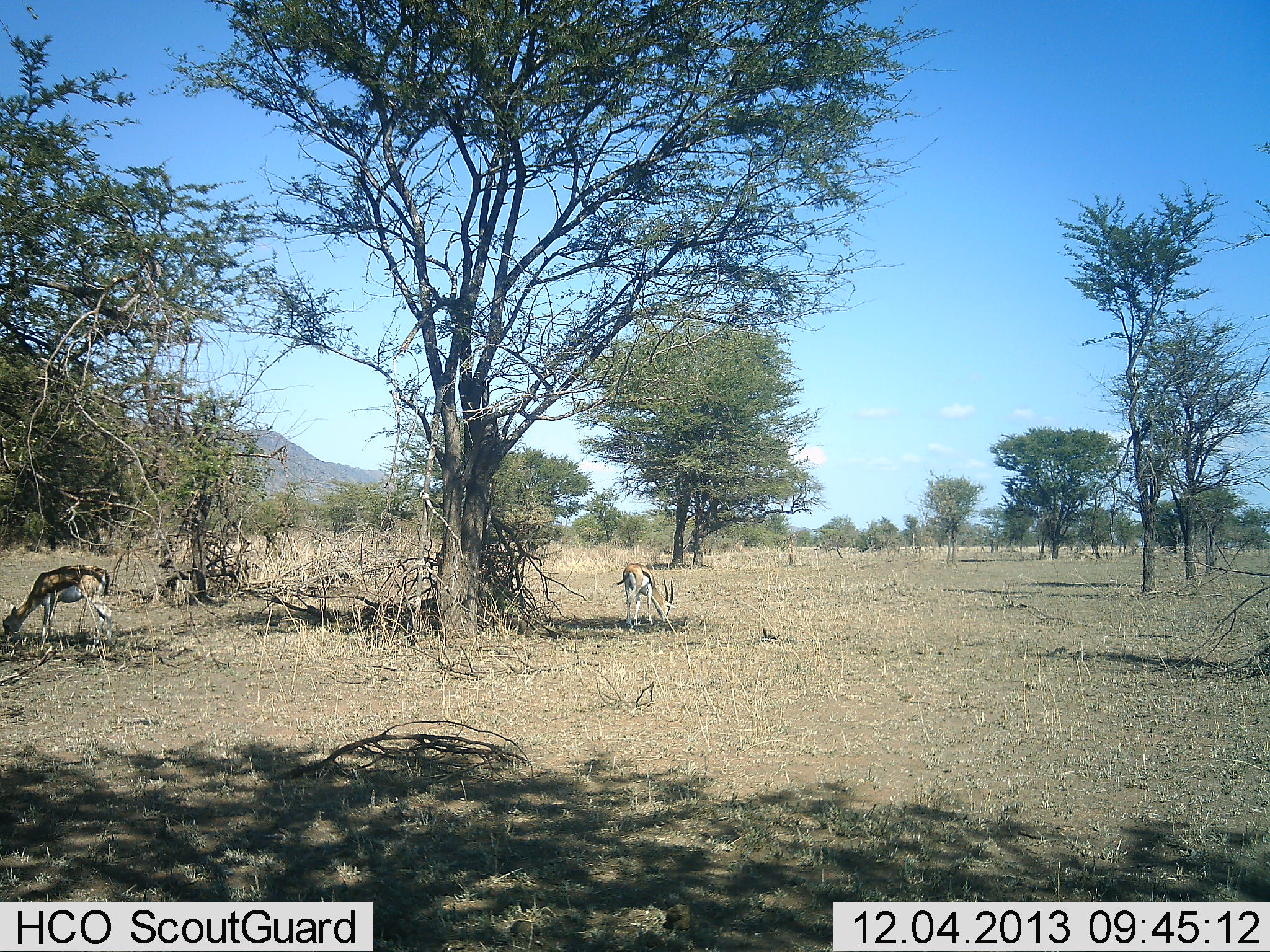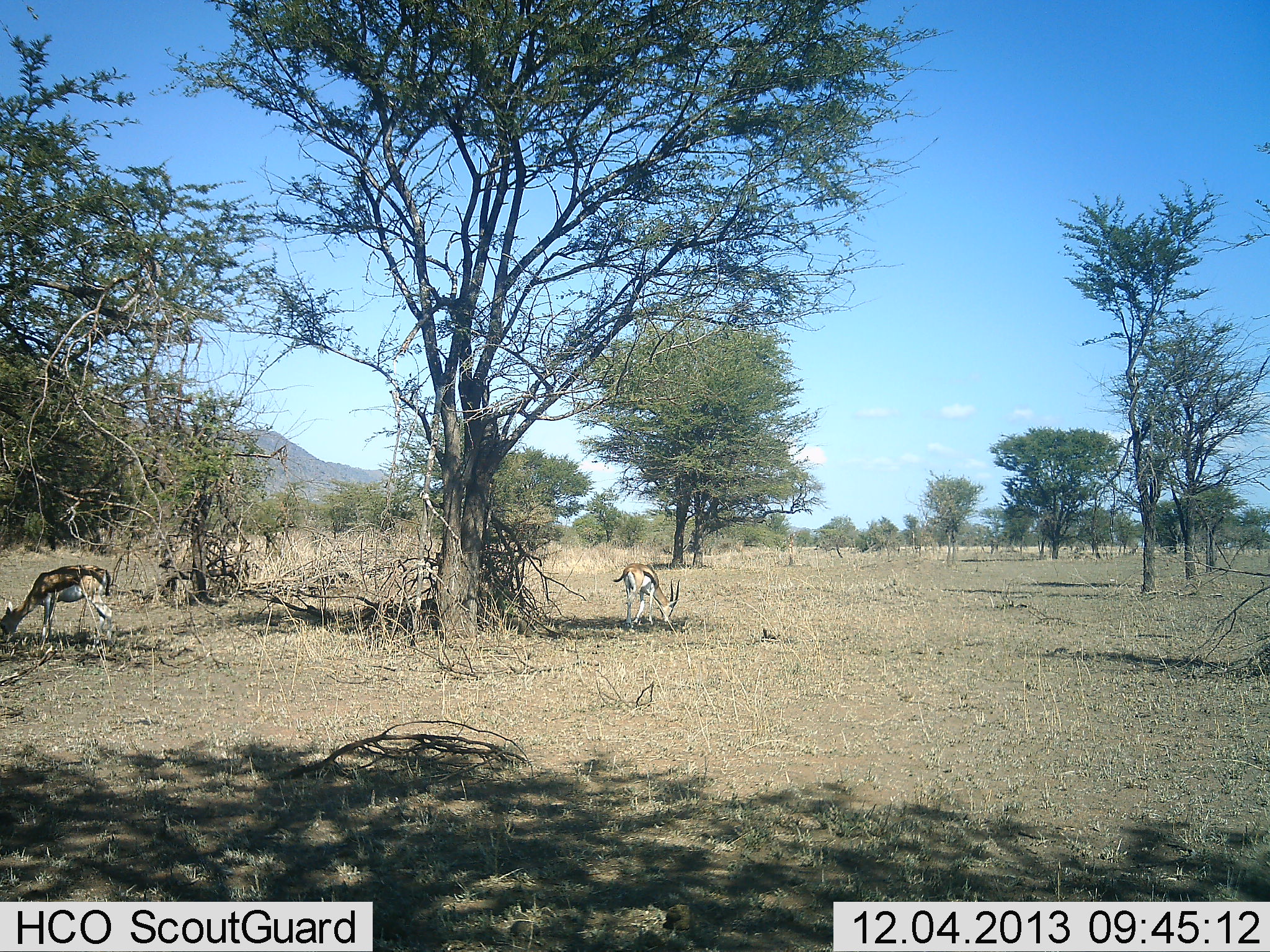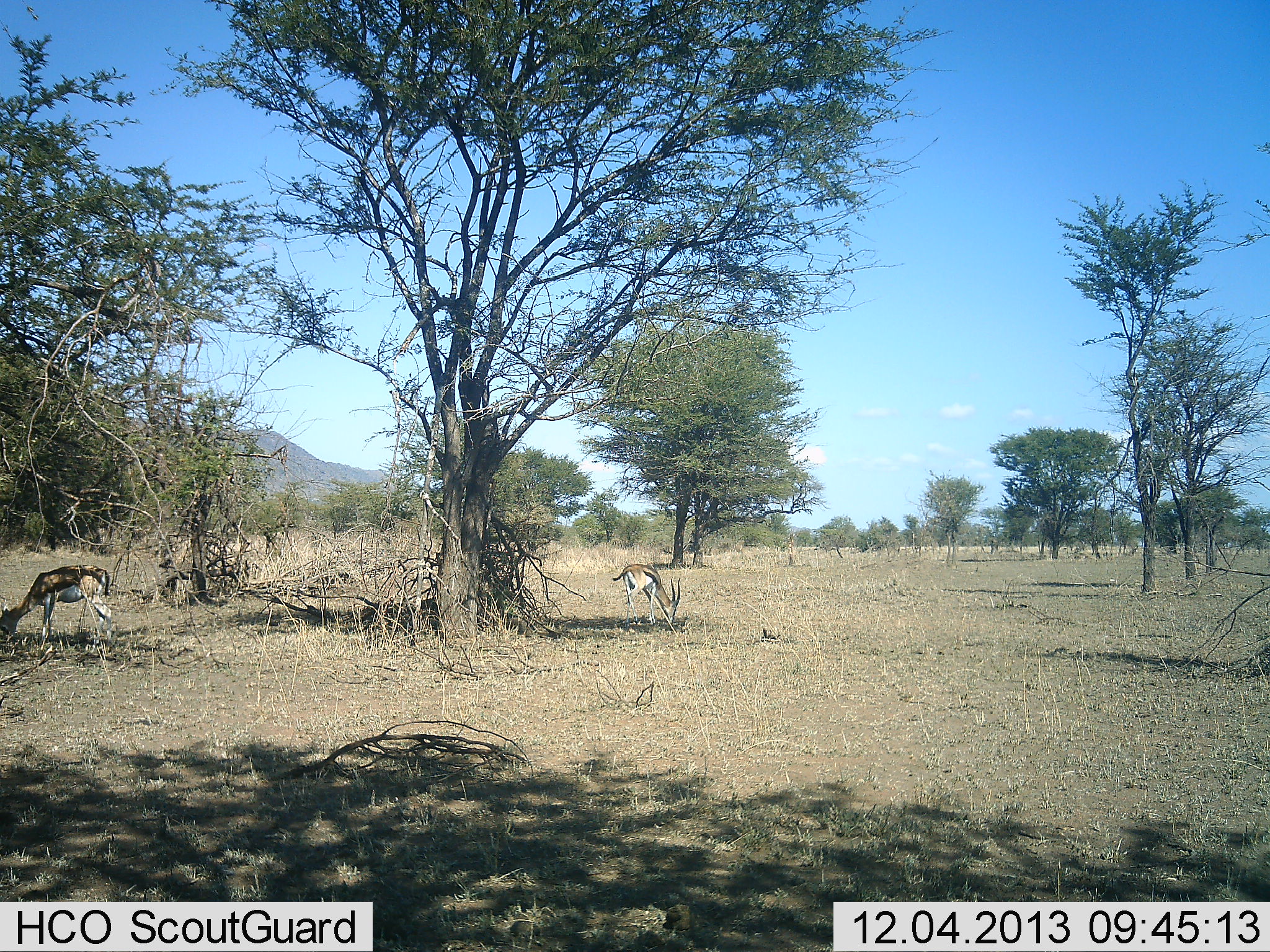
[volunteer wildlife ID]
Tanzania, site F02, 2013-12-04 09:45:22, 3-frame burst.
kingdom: Animalia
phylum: Chordata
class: Mammalia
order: Artiodactyla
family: Bovidae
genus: Eudorcas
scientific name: Eudorcas thomsonii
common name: thomson's gazelle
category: gazellethomsons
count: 2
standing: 10%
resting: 0%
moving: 0%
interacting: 0%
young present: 0%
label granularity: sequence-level